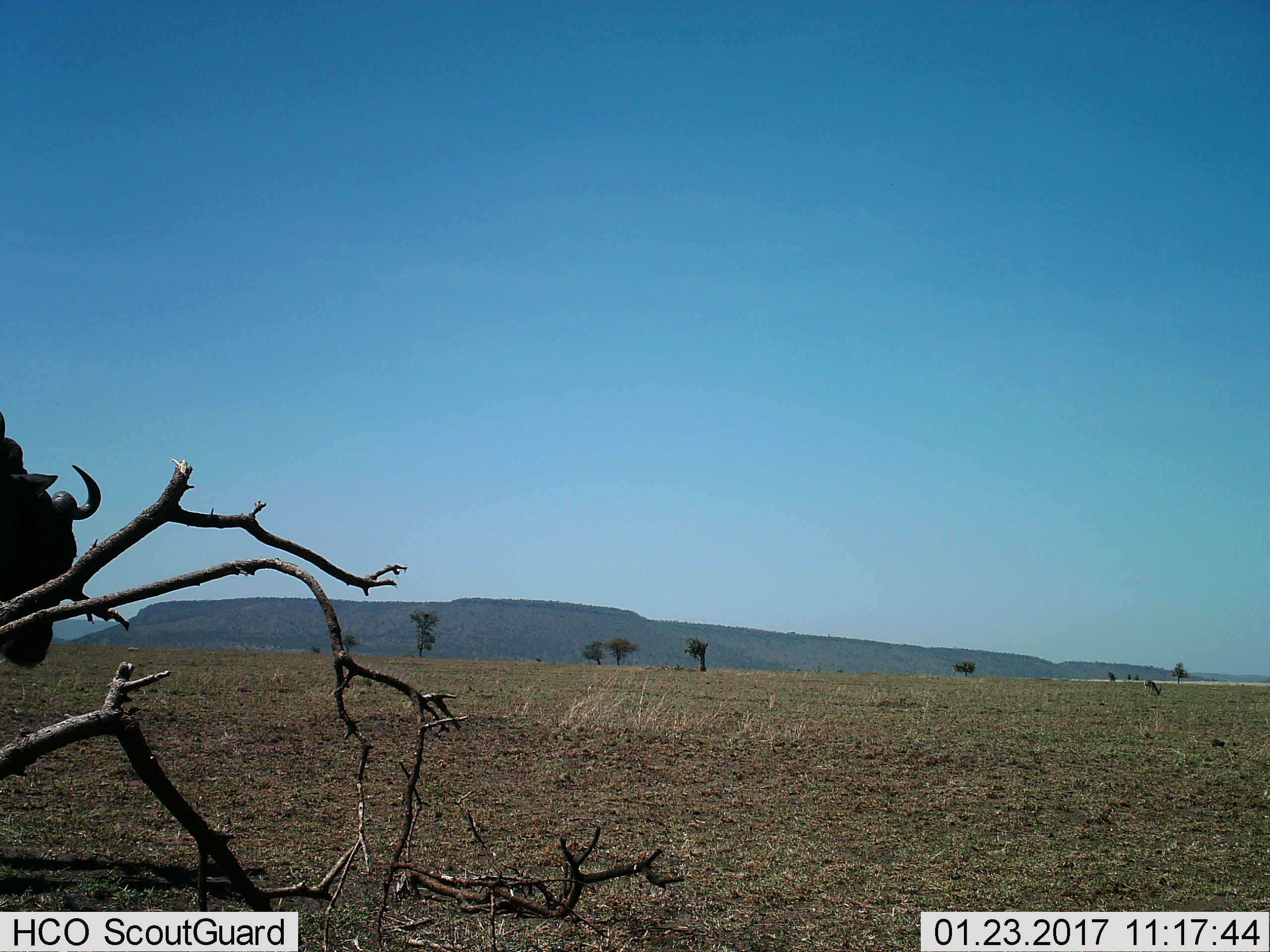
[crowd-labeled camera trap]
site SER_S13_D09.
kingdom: Animalia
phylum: Chordata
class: Mammalia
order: Artiodactyla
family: Bovidae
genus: Connochaetes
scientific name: Connochaetes taurinus taurinus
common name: blue wildebeest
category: wildebeestblue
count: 1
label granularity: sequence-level